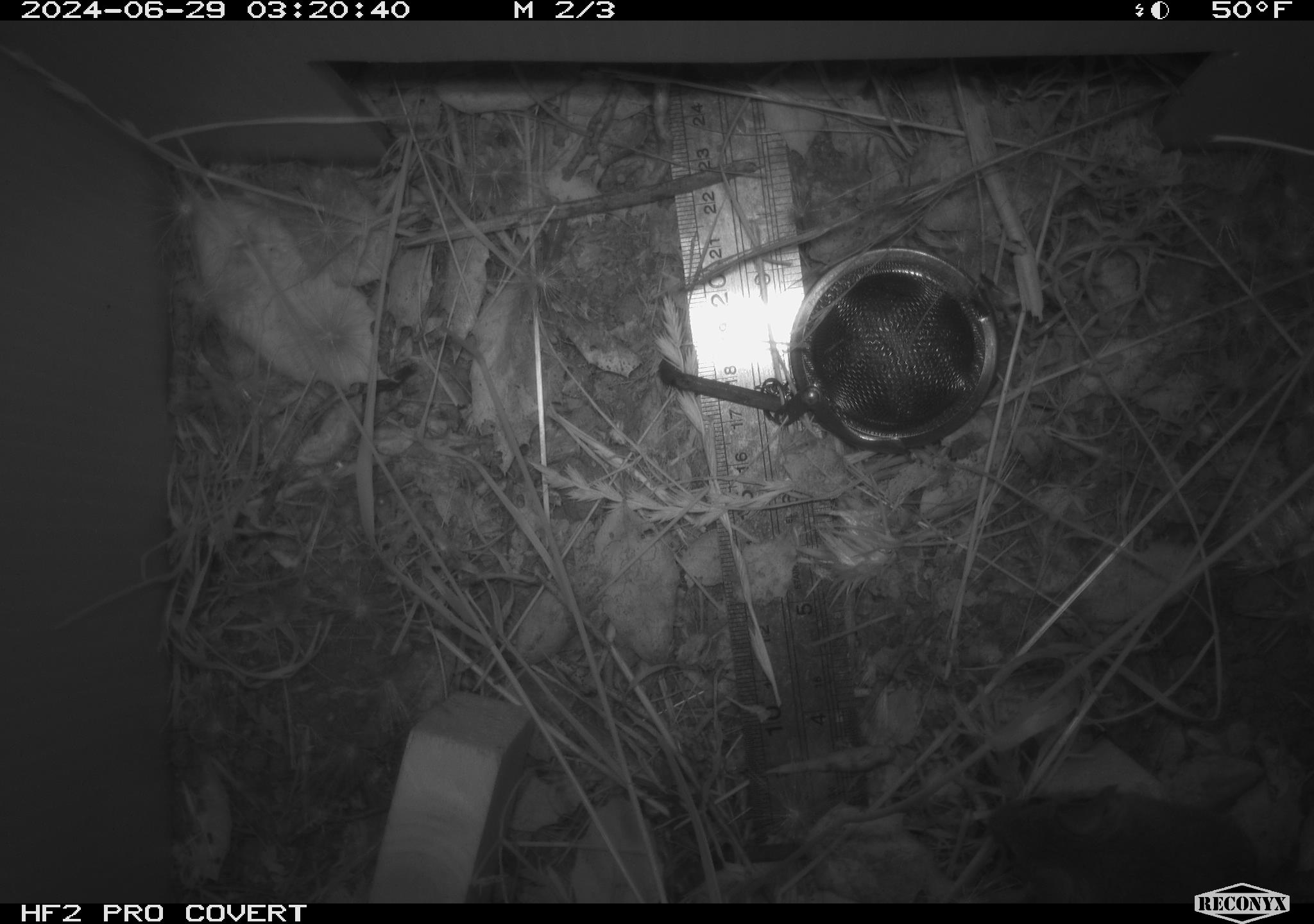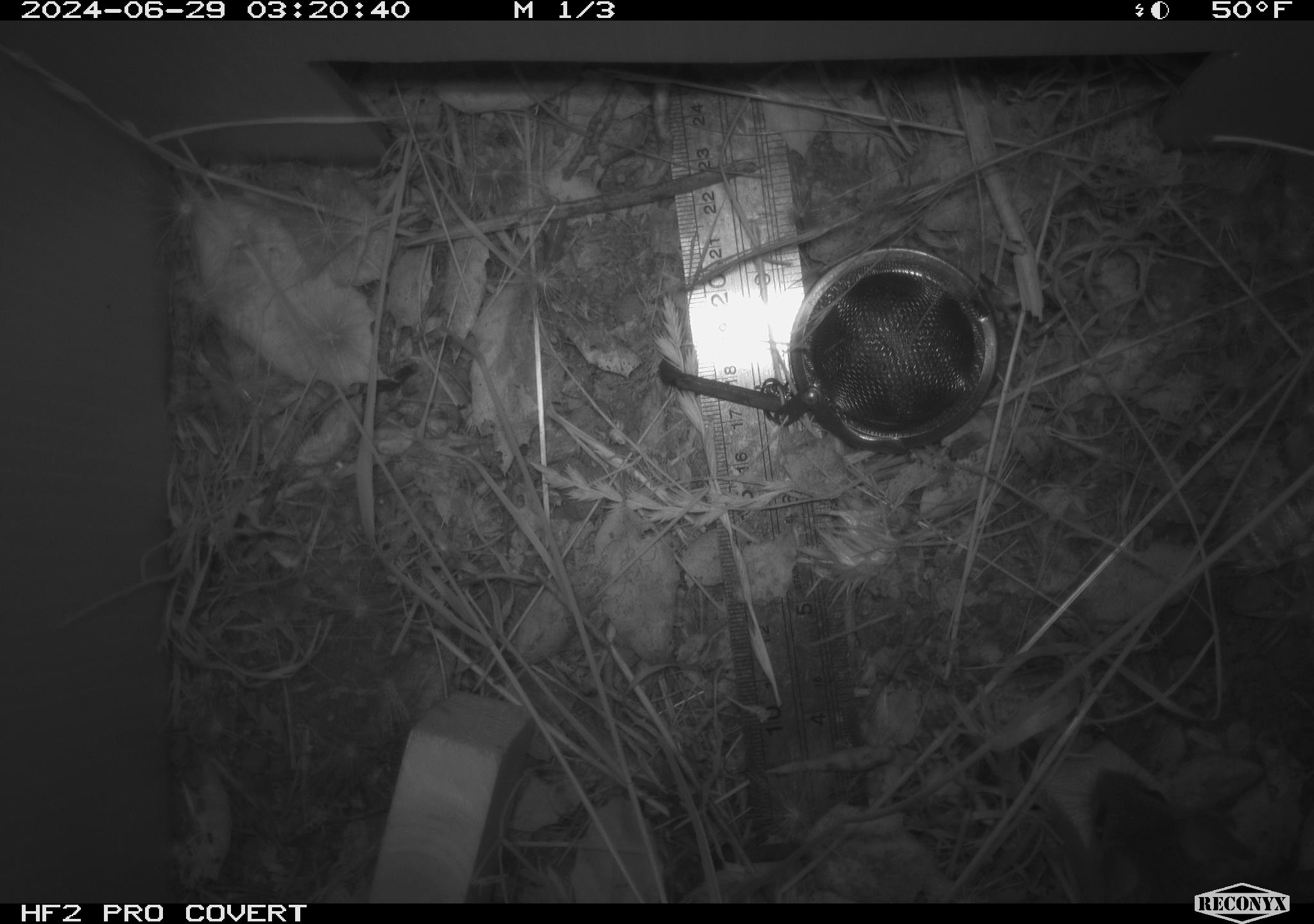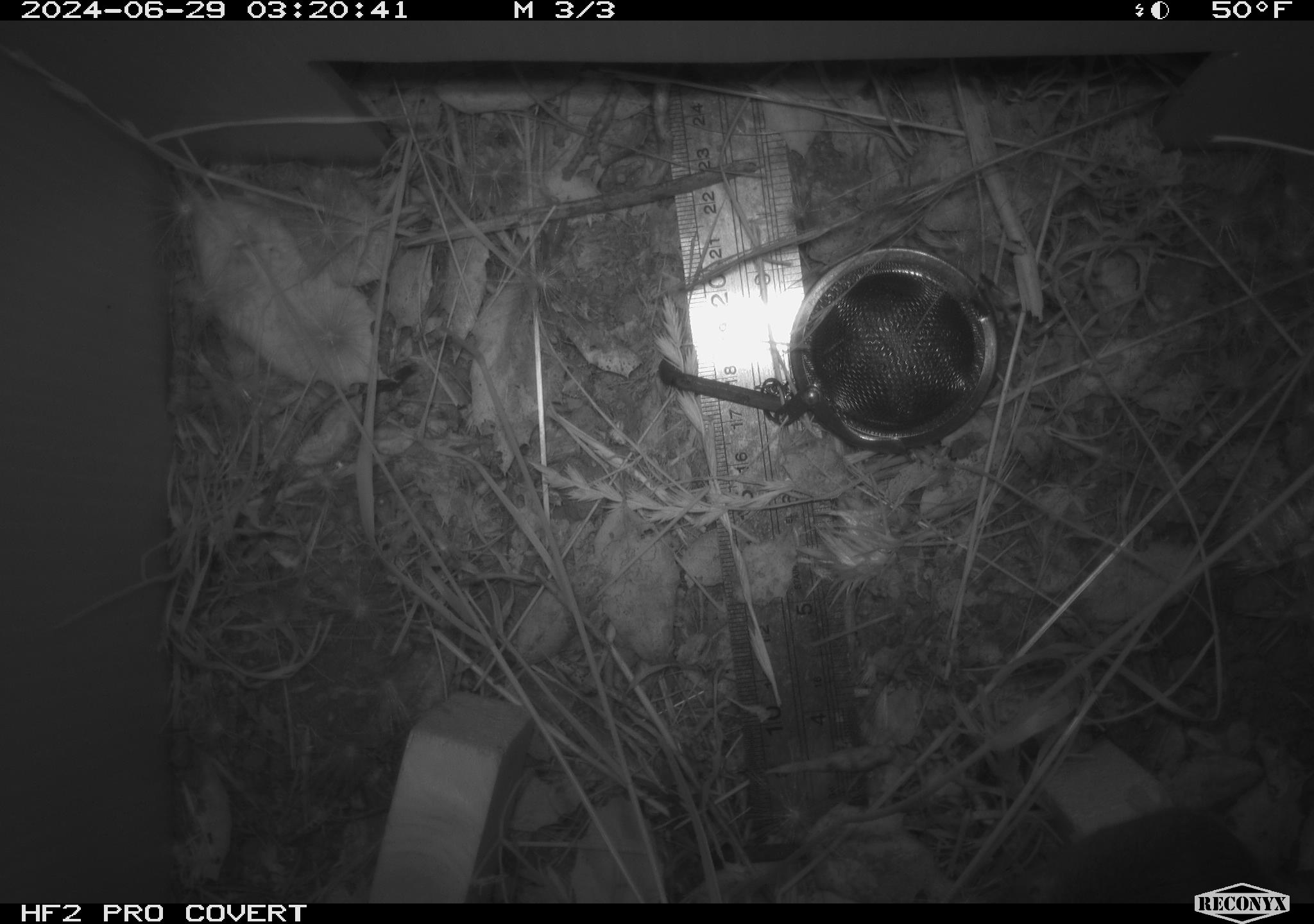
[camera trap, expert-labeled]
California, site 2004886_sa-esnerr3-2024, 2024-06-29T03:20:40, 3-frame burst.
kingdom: Animalia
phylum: Chordata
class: Mammalia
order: Rodentia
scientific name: Rodentia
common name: rodent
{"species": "rodent (Rodentia)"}